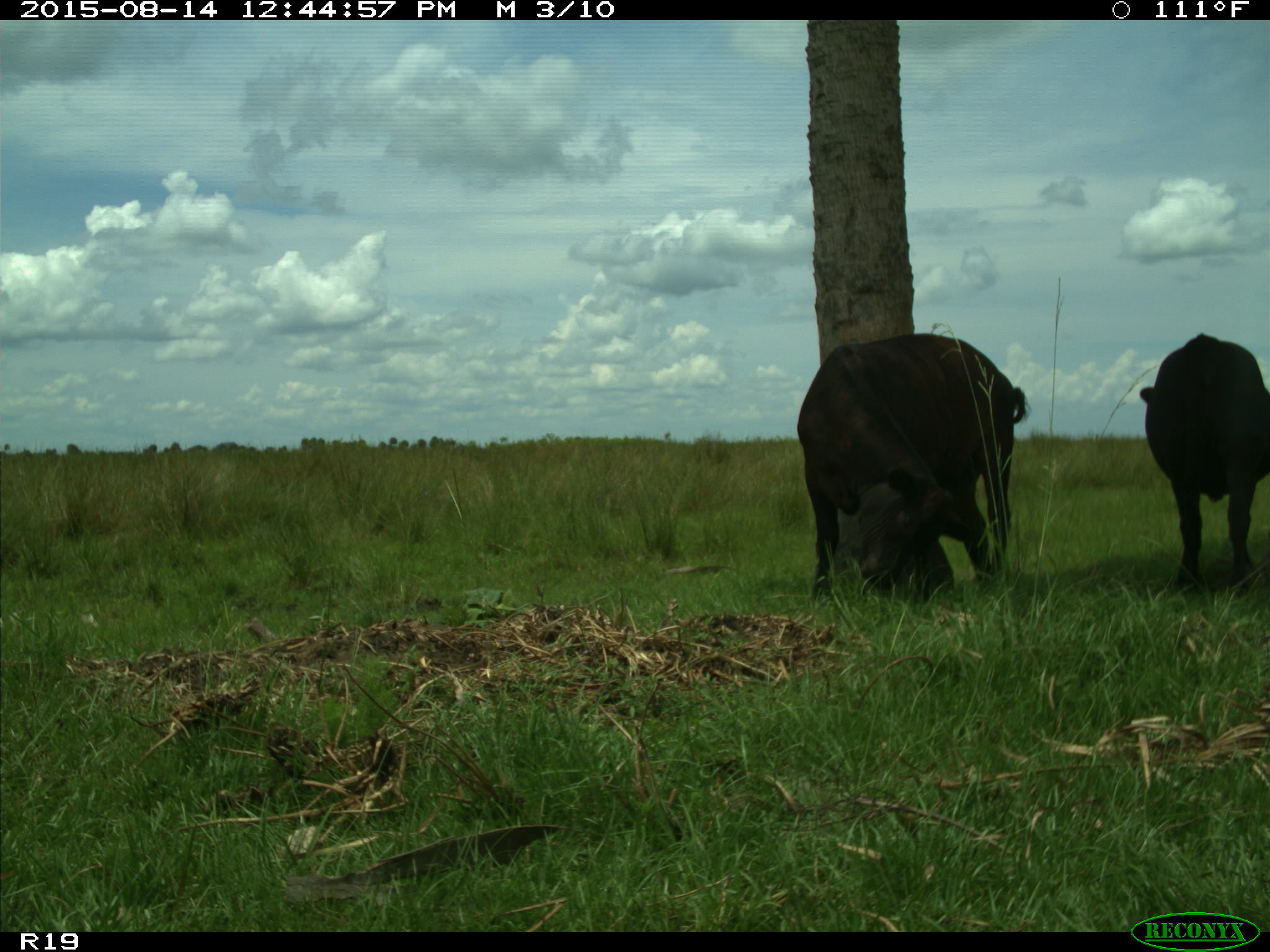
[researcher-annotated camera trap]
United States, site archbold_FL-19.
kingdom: Animalia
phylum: Chordata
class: Mammalia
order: Artiodactyla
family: Bovidae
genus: Bos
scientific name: Bos taurus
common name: domestic cow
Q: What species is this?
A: Bos taurus (domestic cow).